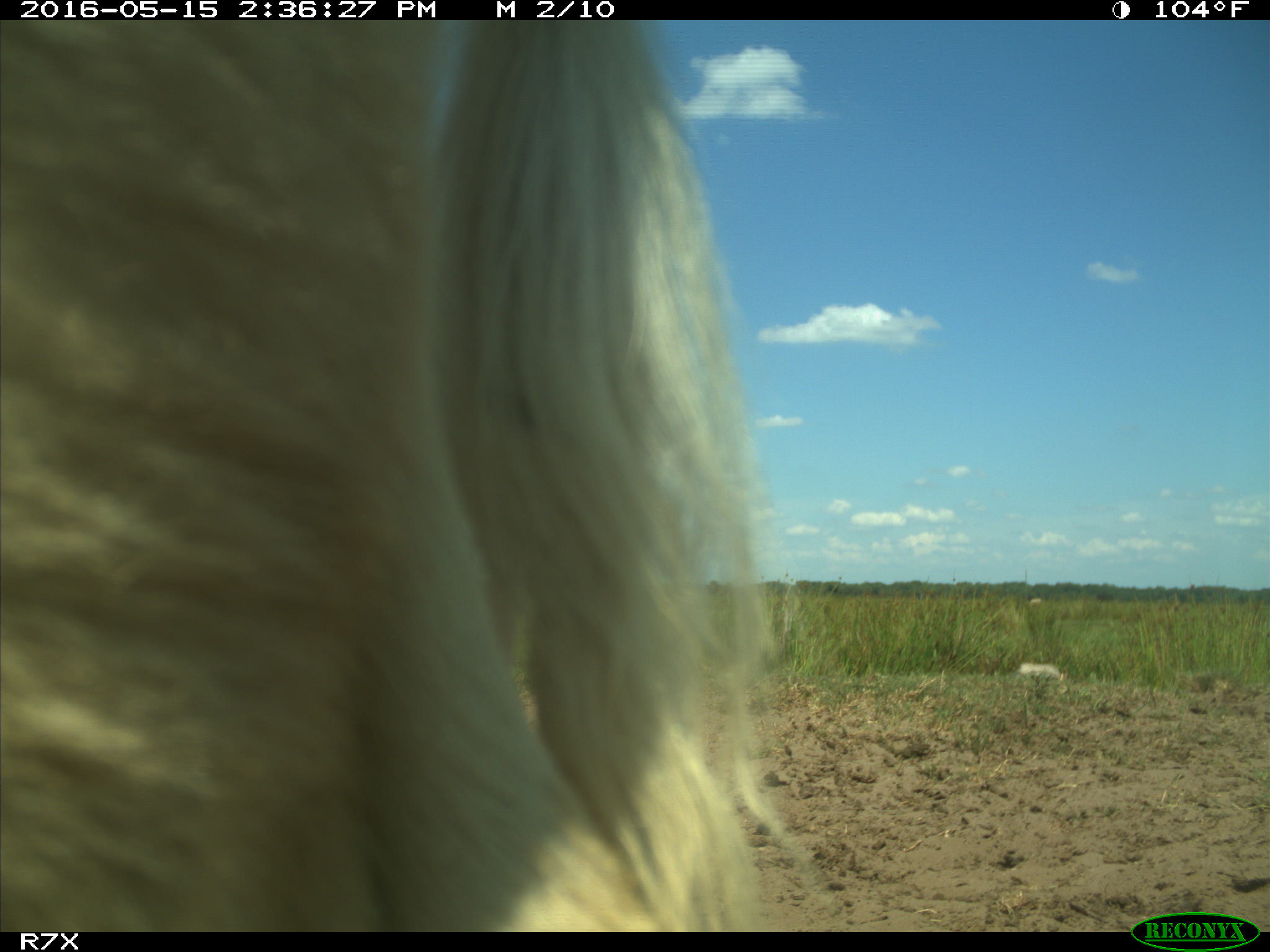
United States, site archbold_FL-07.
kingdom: Animalia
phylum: Chordata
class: Mammalia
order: Artiodactyla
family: Bovidae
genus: Bos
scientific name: Bos taurus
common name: domestic cow